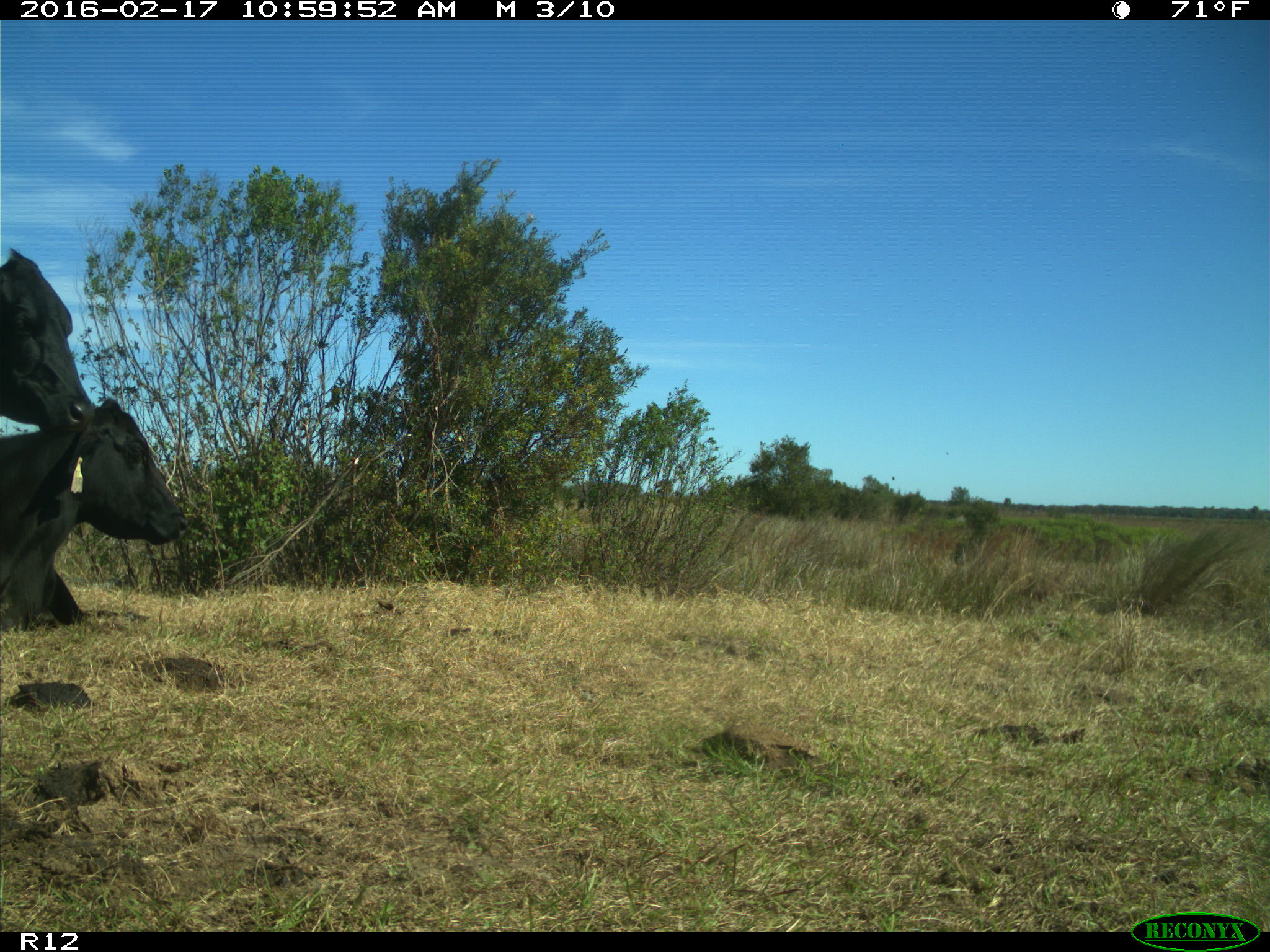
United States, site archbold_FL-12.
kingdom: Animalia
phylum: Chordata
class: Mammalia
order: Artiodactyla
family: Bovidae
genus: Bos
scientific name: Bos taurus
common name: domestic cow